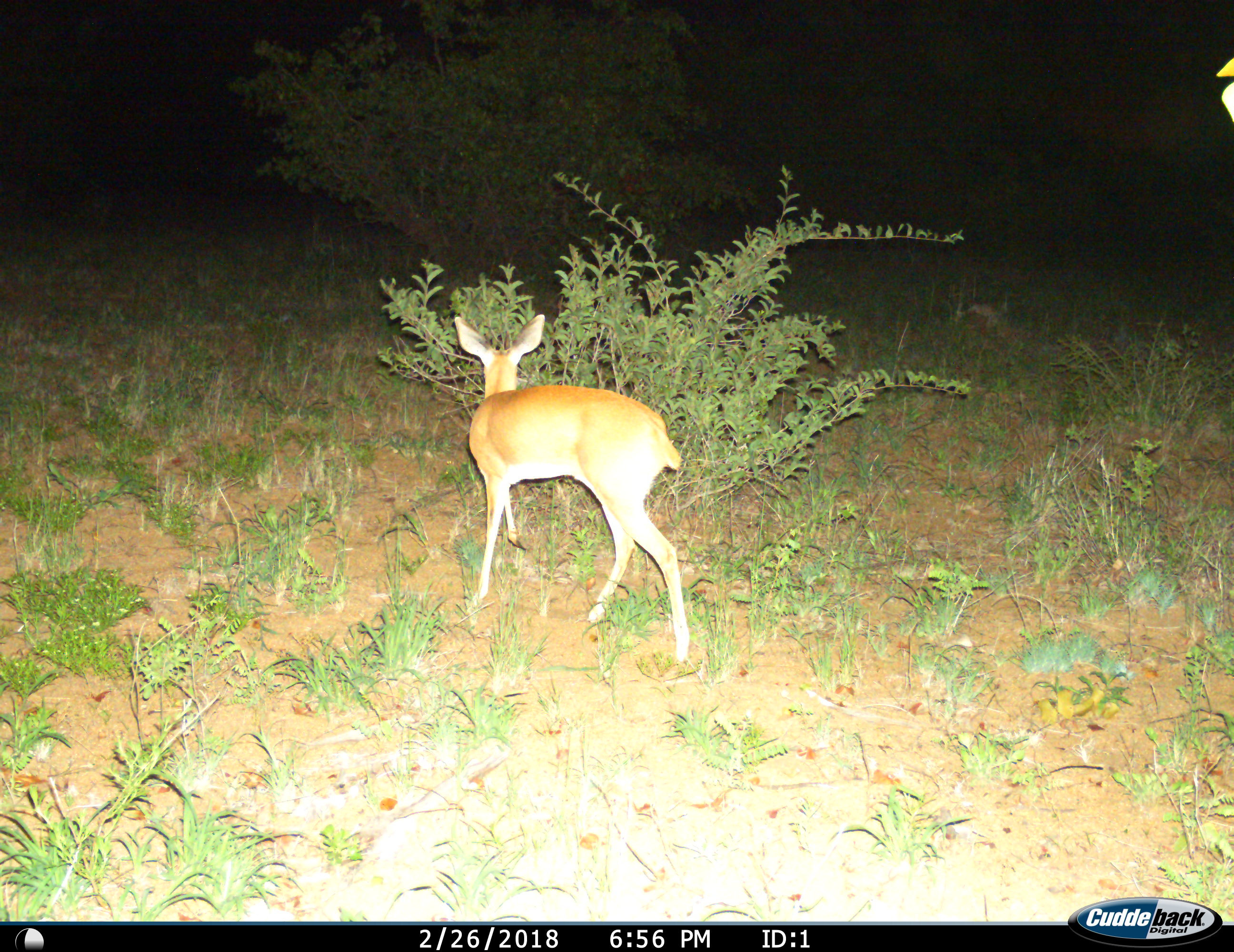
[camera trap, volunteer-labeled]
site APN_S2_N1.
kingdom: Animalia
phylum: Chordata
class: Mammalia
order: Artiodactyla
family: Bovidae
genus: Raphicerus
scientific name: Raphicerus campestris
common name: steenbok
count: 1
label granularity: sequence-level